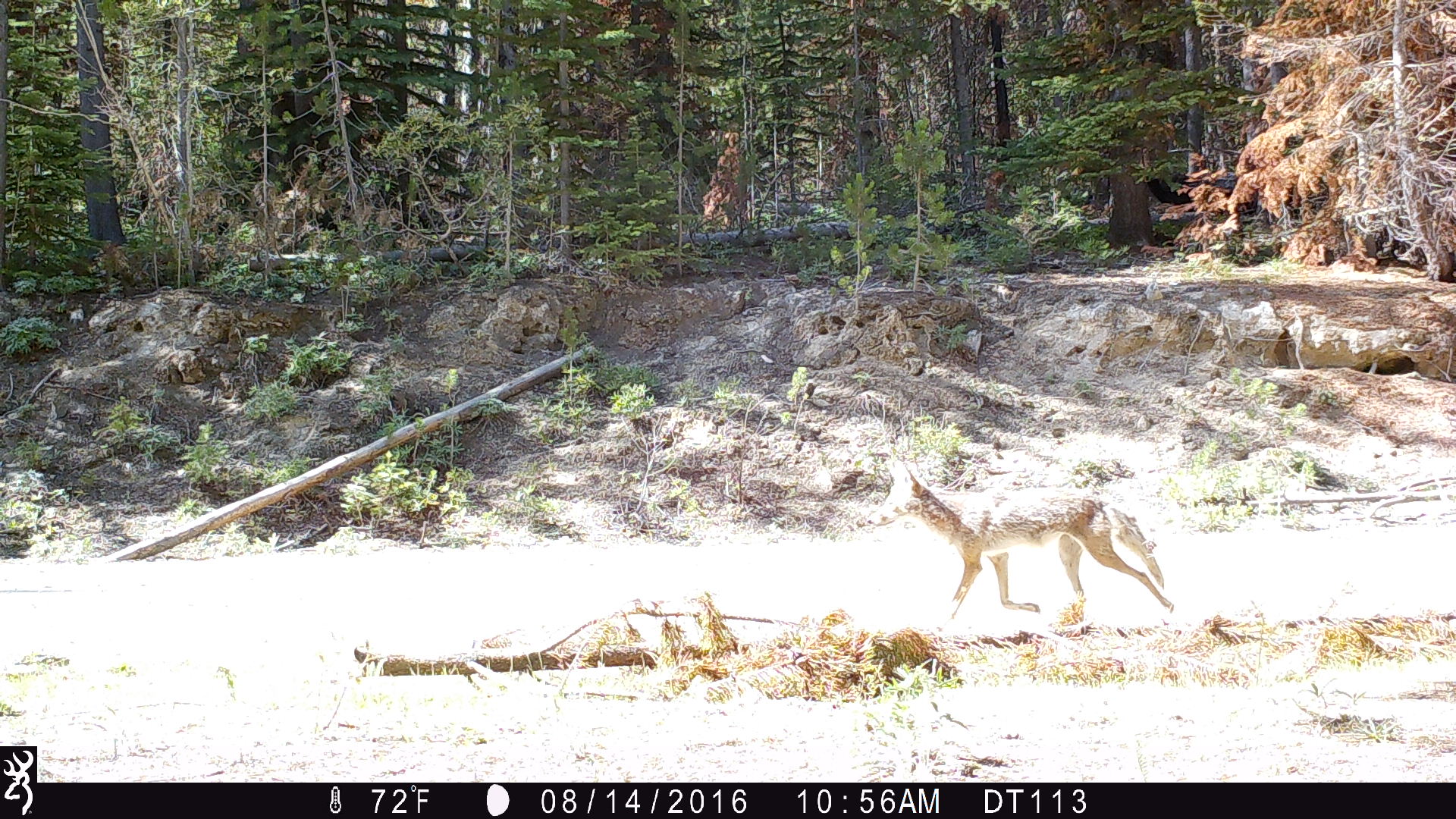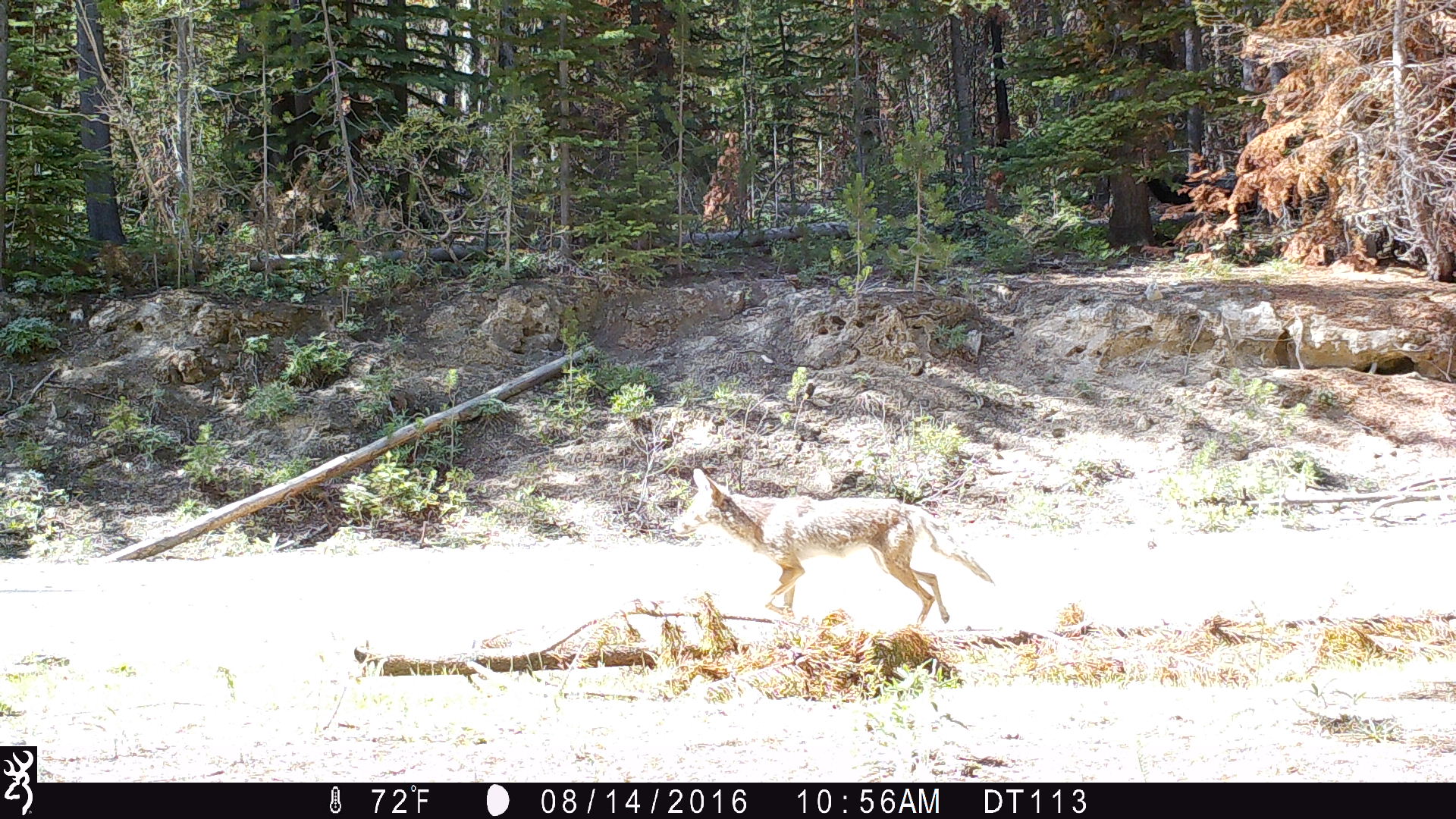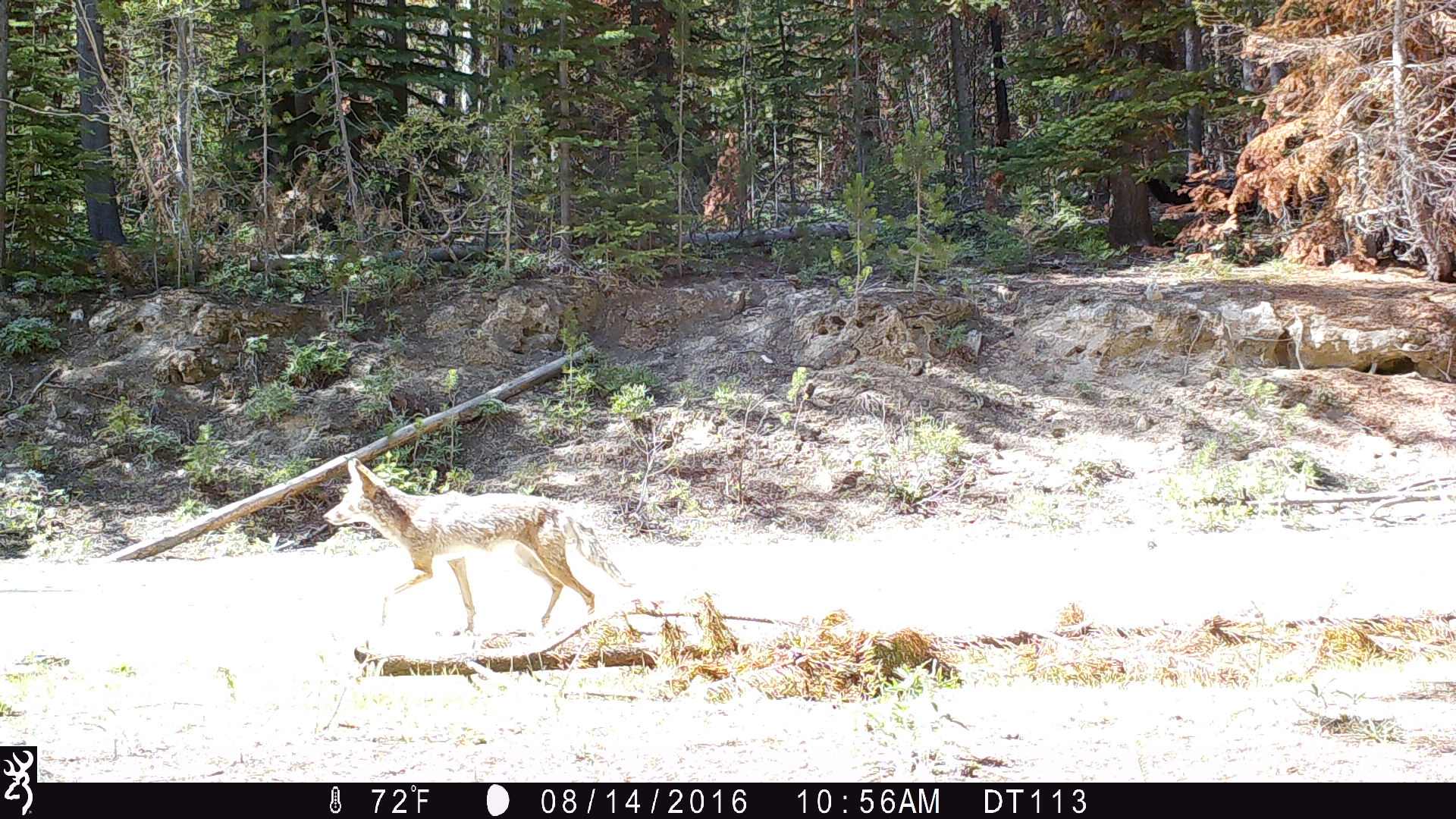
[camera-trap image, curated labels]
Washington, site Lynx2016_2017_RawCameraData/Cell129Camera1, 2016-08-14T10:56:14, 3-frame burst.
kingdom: Animalia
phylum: Chordata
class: Mammalia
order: Carnivora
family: Canidae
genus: Canis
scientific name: Canis latrans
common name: coyote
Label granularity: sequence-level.